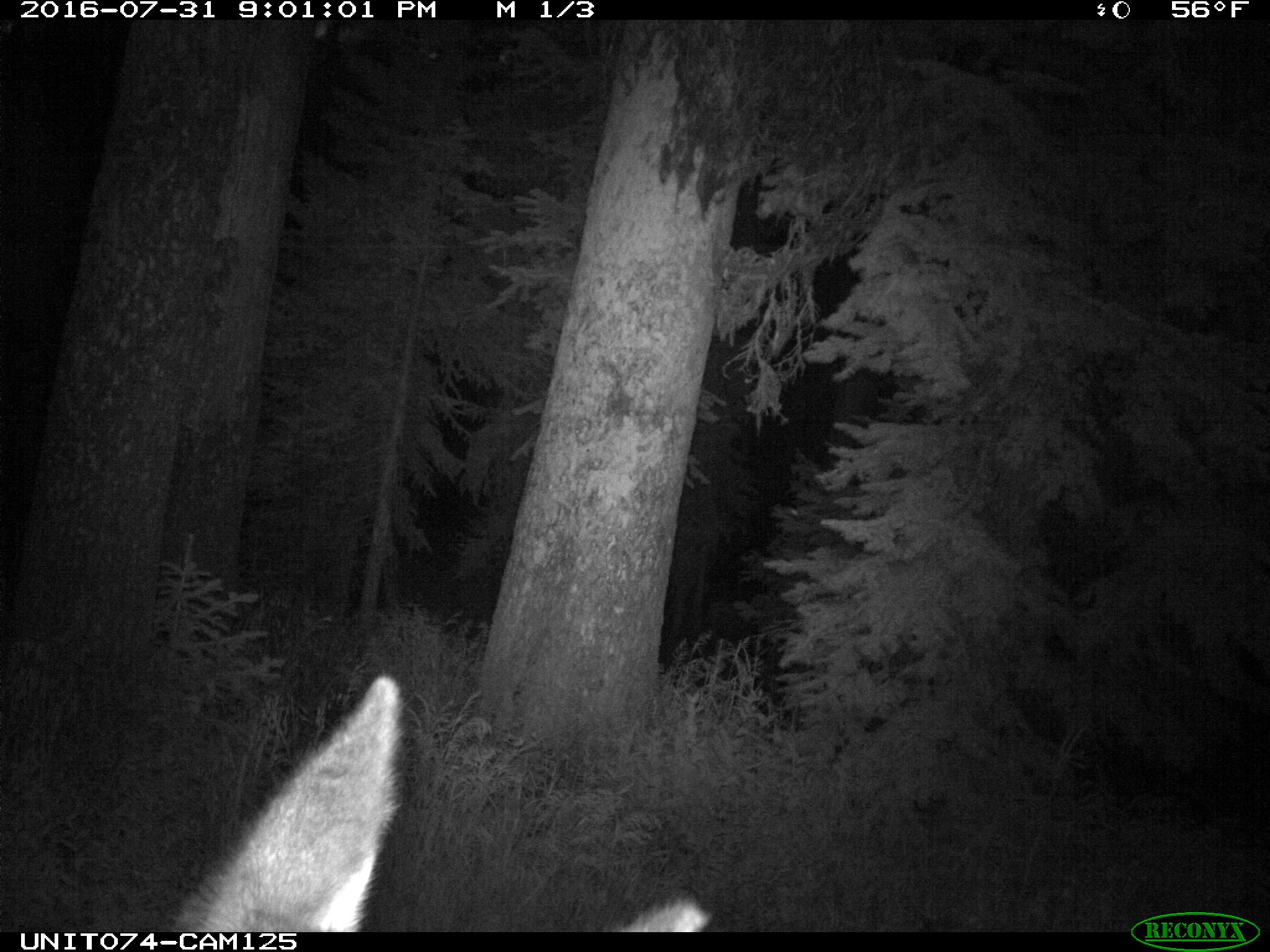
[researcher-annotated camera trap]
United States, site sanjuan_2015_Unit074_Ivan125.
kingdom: Animalia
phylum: Chordata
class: Mammalia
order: Artiodactyla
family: Cervidae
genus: Cervus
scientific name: Cervus elaphus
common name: red deer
Cervus elaphus (red deer).